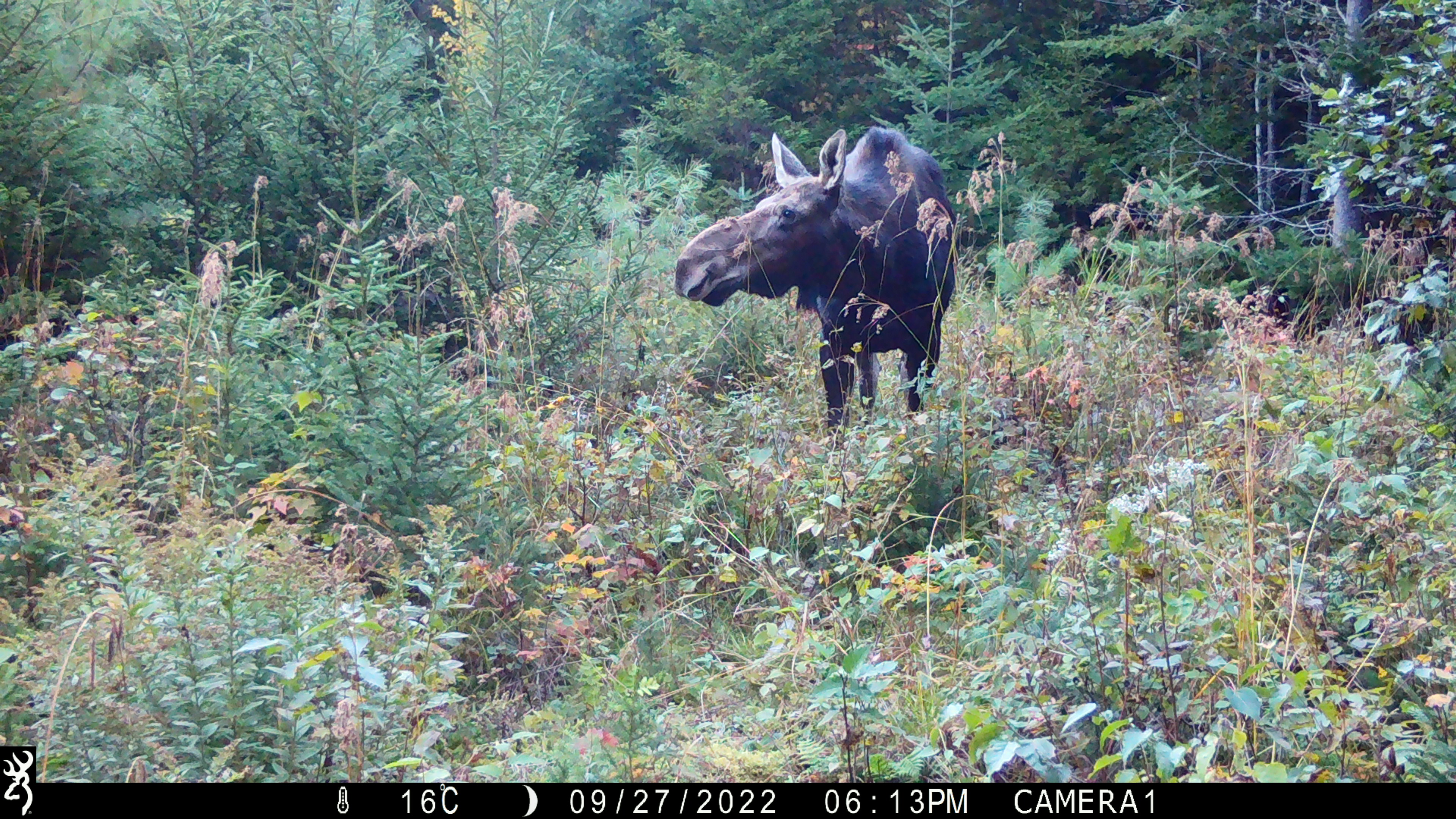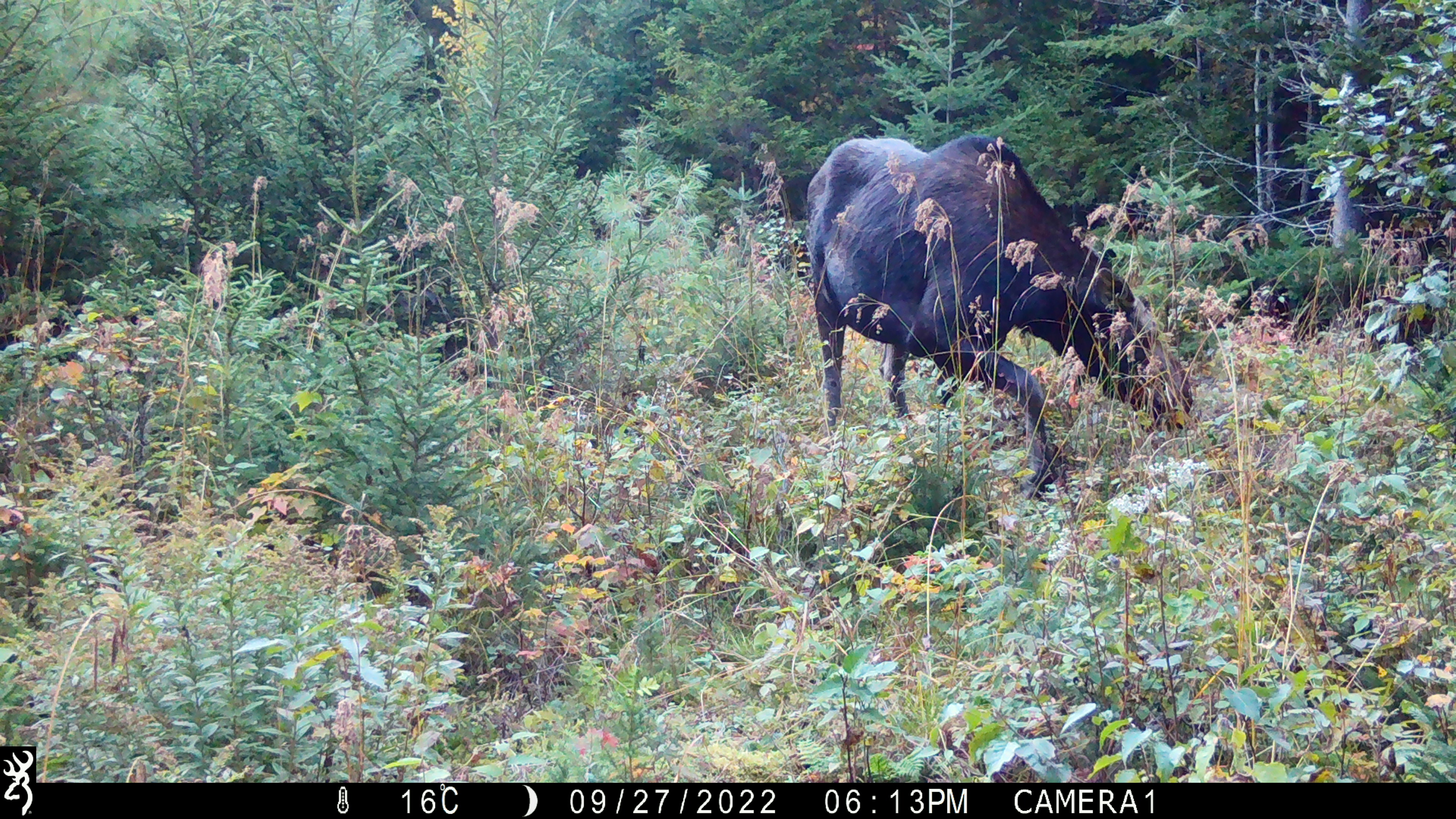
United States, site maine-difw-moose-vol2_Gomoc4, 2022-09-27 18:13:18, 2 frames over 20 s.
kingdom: Animalia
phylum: Chordata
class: Mammalia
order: Artiodactyla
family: Cervidae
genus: Alces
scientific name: Alces alces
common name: moose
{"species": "moose (Alces alces)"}